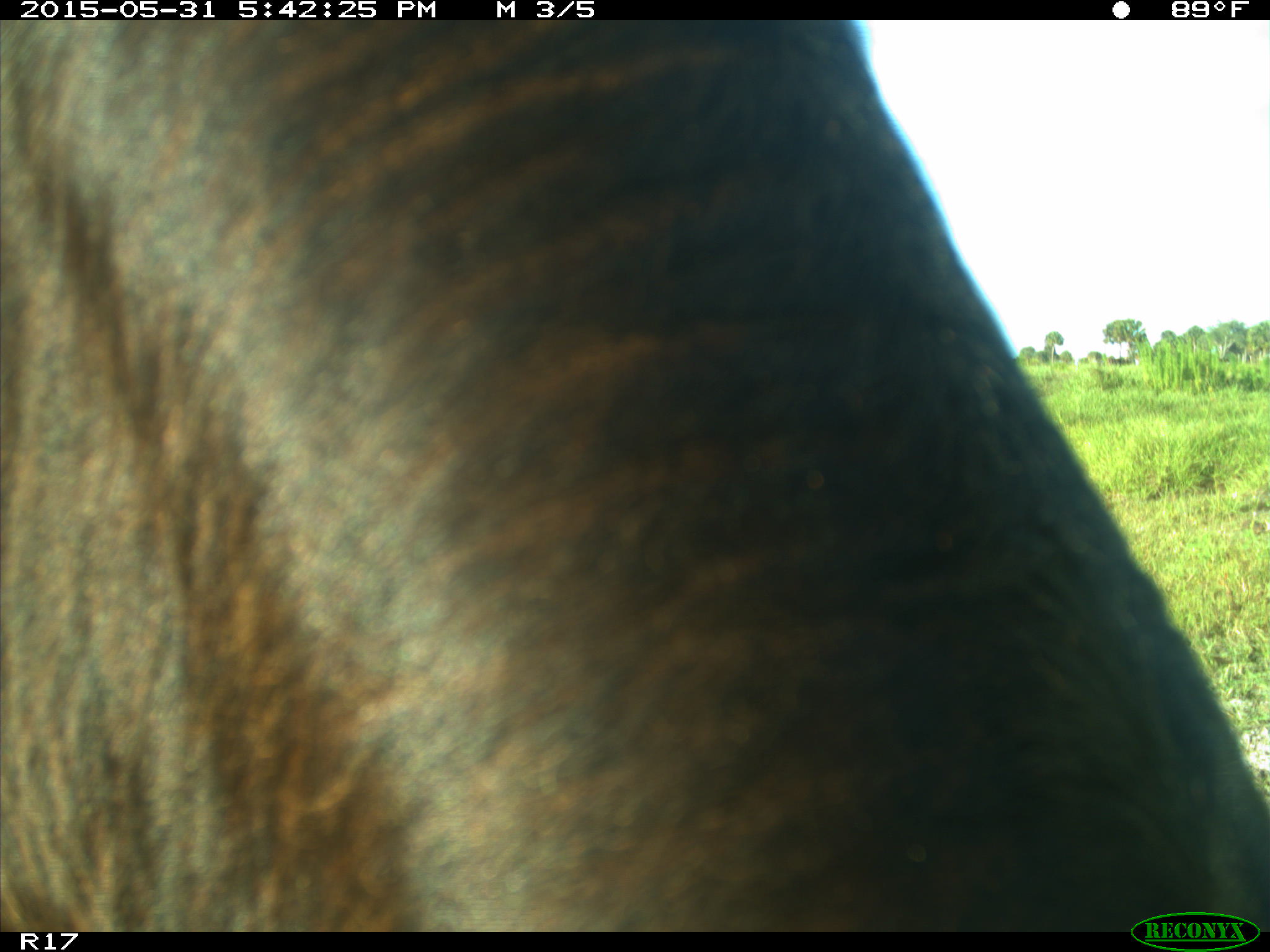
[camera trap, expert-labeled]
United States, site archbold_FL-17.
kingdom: Animalia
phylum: Chordata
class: Mammalia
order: Artiodactyla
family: Bovidae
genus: Bos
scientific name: Bos taurus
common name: domestic cow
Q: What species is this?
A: Bos taurus (domestic cow).